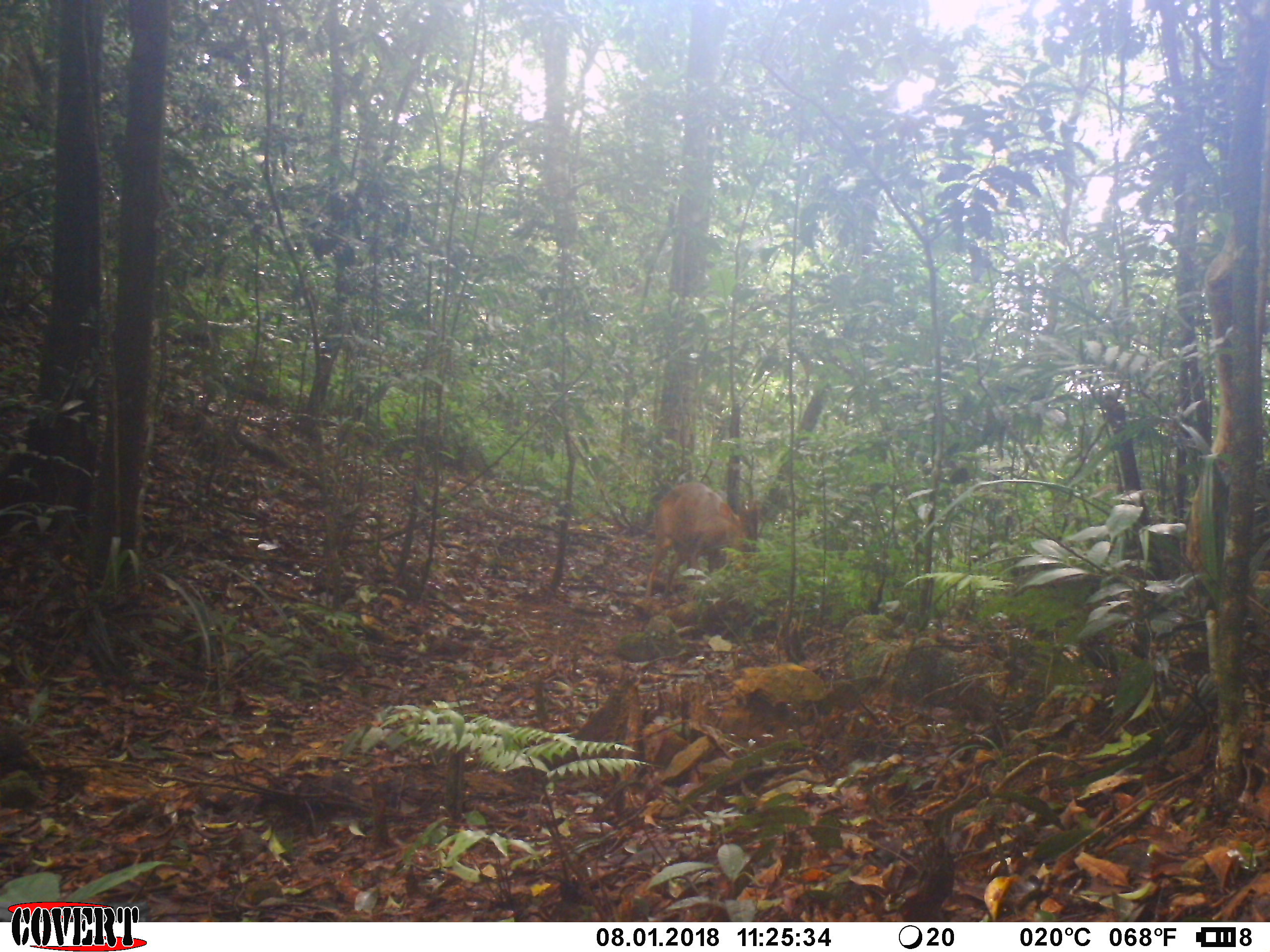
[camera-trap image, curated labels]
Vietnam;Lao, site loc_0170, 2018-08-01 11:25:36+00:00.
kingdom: Animalia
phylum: Chordata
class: Mammalia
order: Artiodactyla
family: Cervidae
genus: Muntiacus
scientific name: Muntiacus vuquangensis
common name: large-antlered muntjac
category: large antlered muntjac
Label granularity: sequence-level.